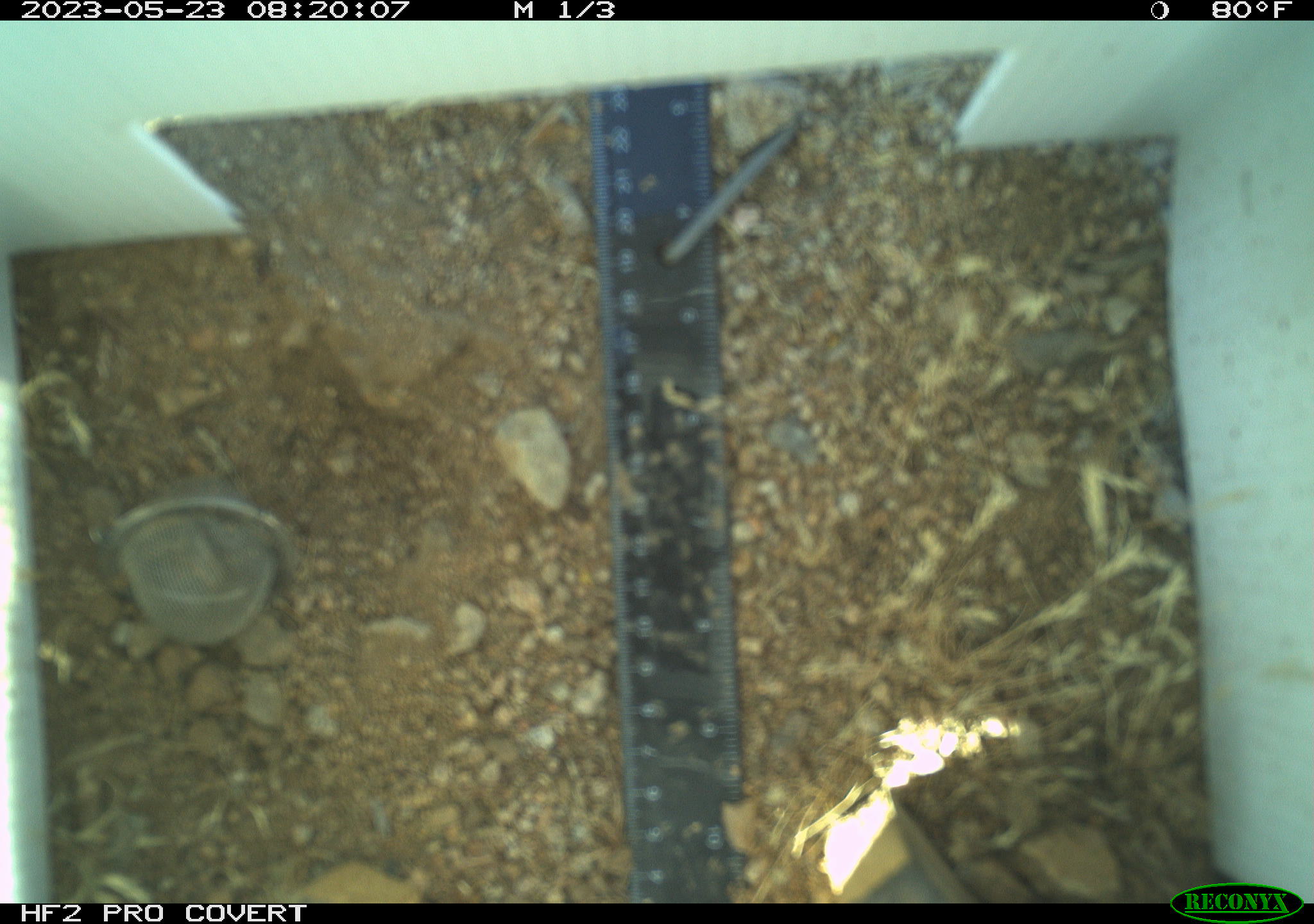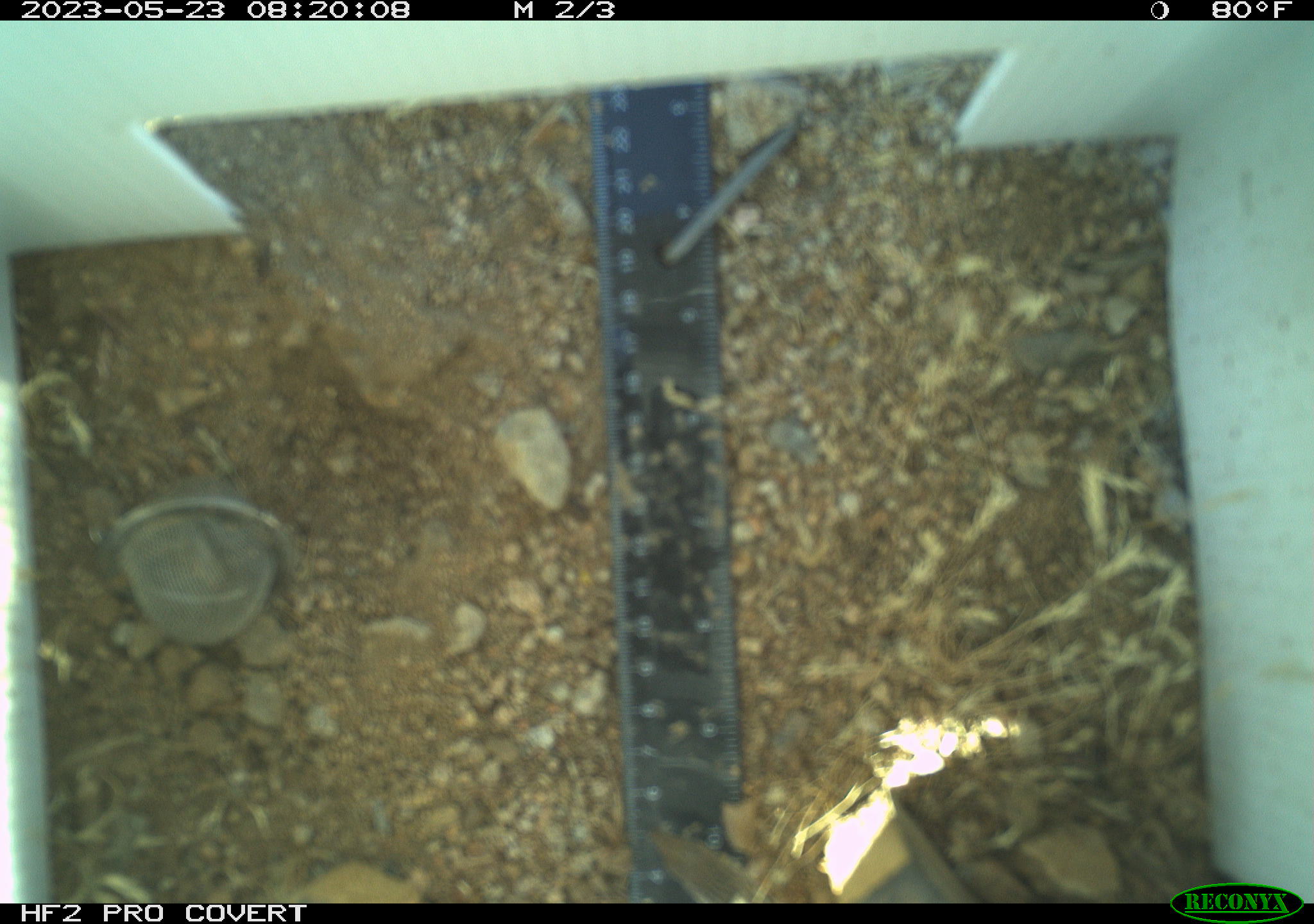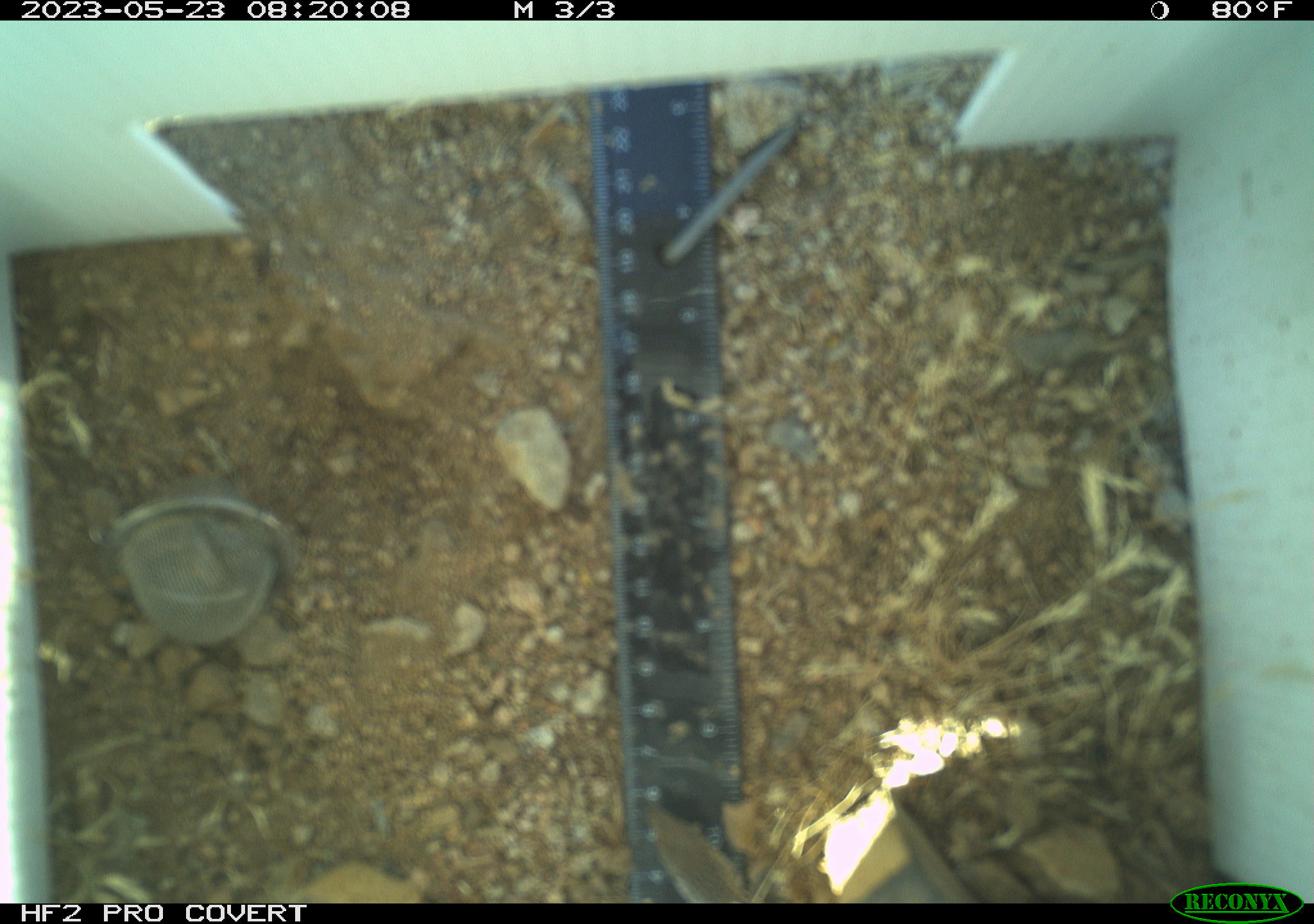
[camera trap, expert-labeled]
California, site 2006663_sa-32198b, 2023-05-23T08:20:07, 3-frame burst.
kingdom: Animalia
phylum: Chordata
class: Reptilia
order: Squamata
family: Teiidae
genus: Aspidoscelis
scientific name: Aspidoscelis tigris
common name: western whiptail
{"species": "western whiptail (Aspidoscelis tigris)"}